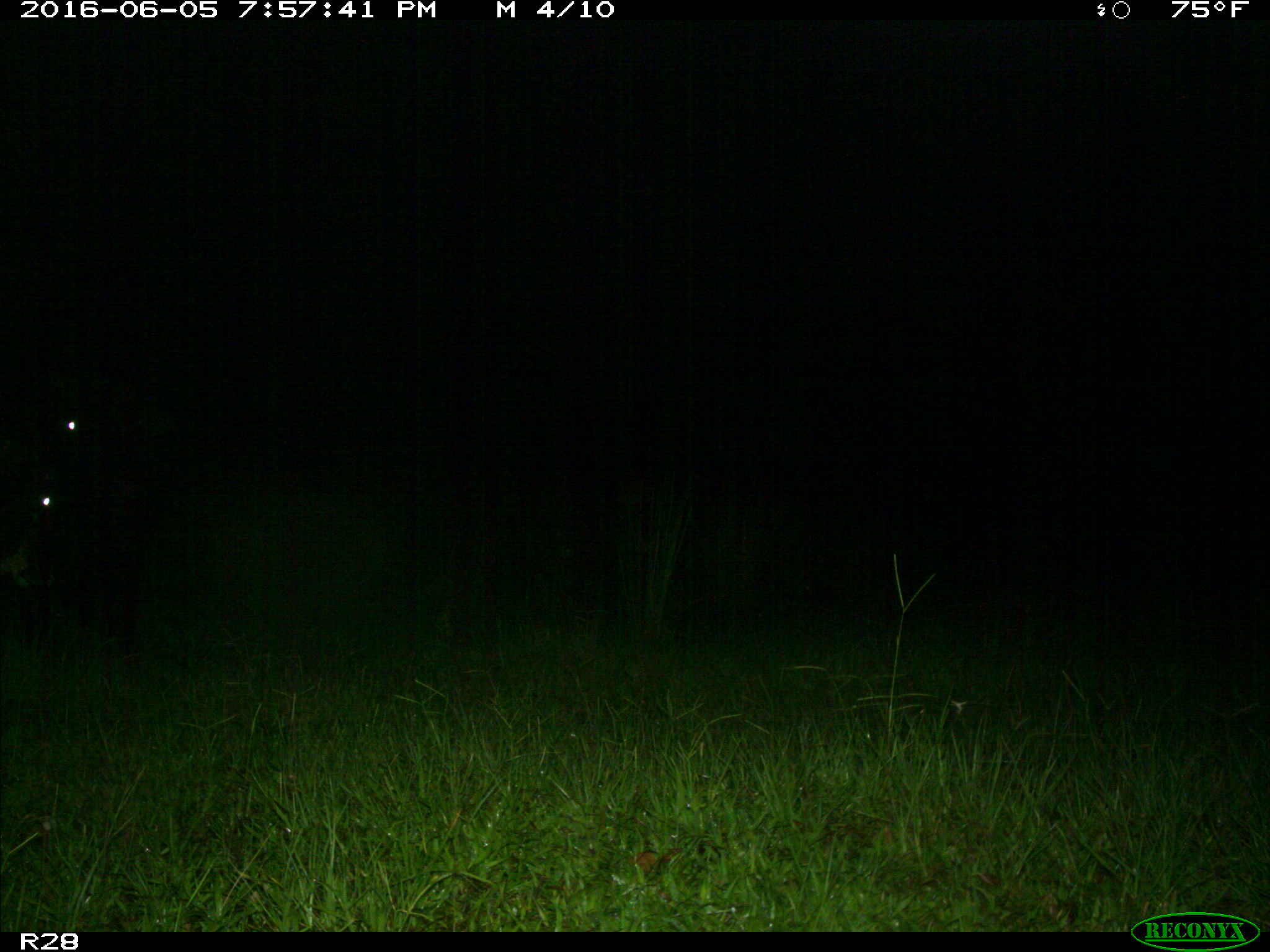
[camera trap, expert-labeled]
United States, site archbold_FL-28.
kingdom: Animalia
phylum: Chordata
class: Mammalia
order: Artiodactyla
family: Bovidae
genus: Bos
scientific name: Bos taurus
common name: domestic cow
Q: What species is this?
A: Bos taurus (domestic cow).